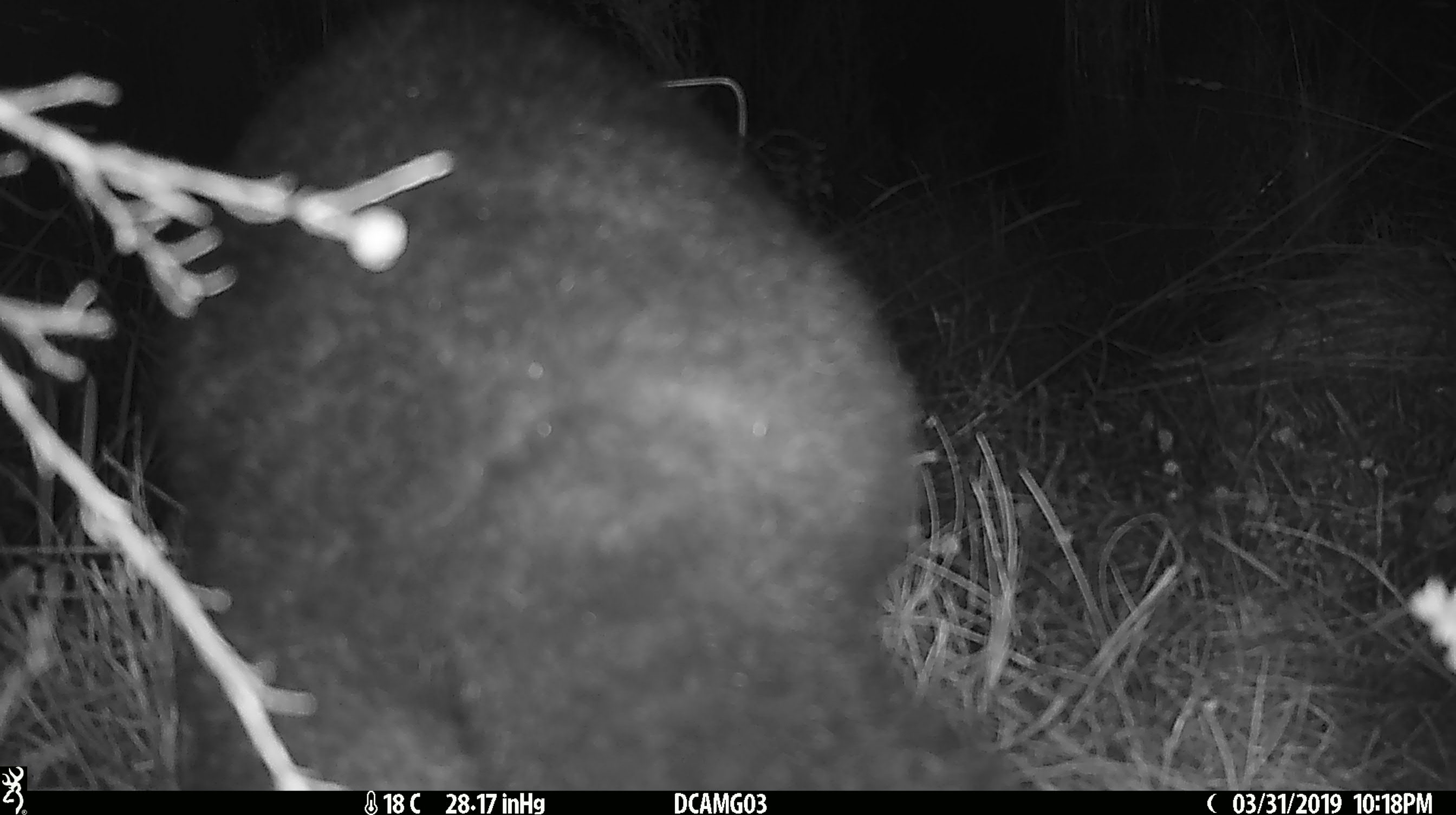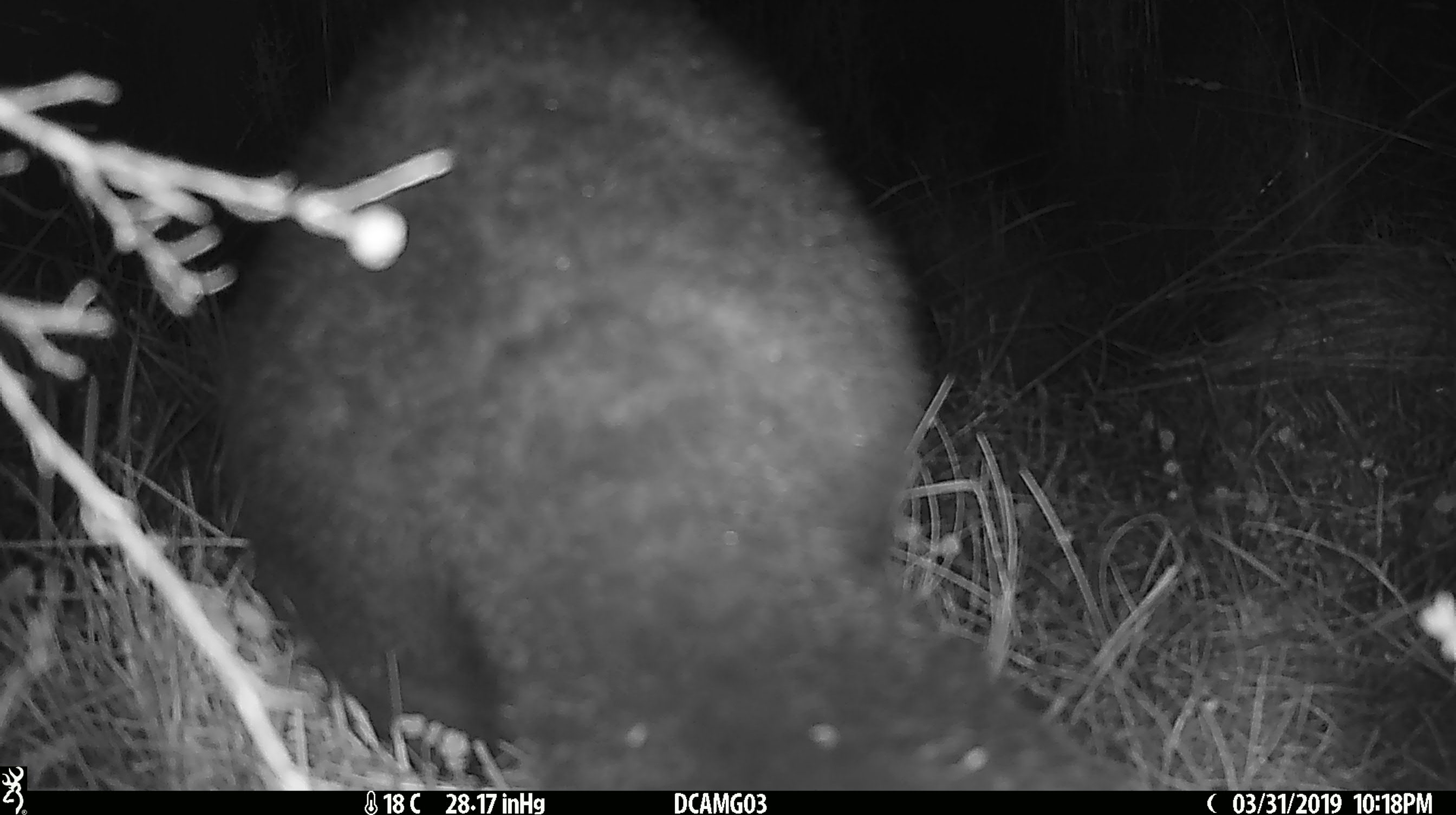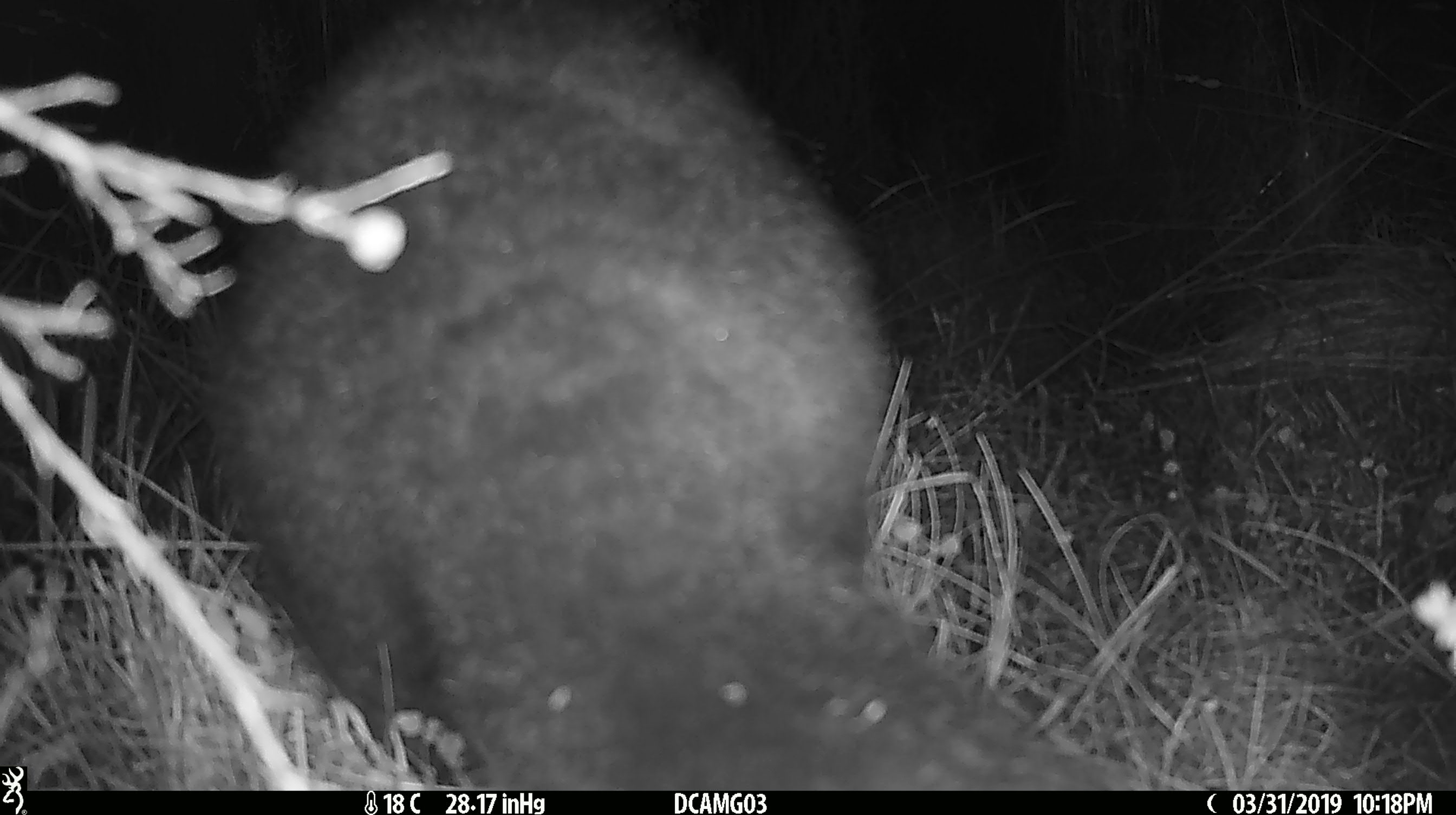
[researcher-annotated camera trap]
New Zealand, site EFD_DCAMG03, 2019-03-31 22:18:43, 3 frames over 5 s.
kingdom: Animalia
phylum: Chordata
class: Mammalia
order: Diprotodontia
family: Phalangeridae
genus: Trichosurus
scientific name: Trichosurus vulpecula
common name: common brushtail possum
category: possum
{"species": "possum (common brushtail possum) (Trichosurus vulpecula)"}